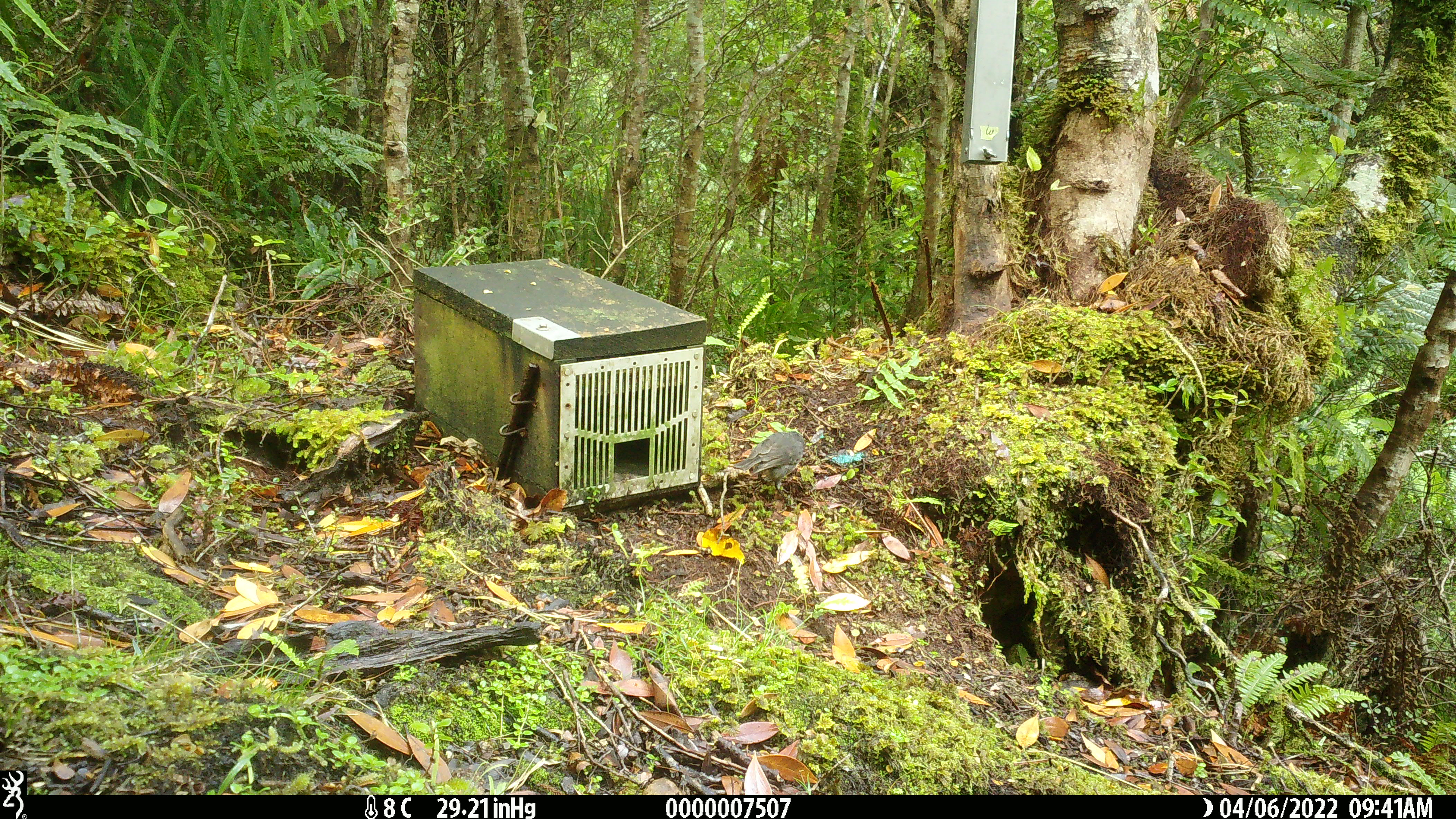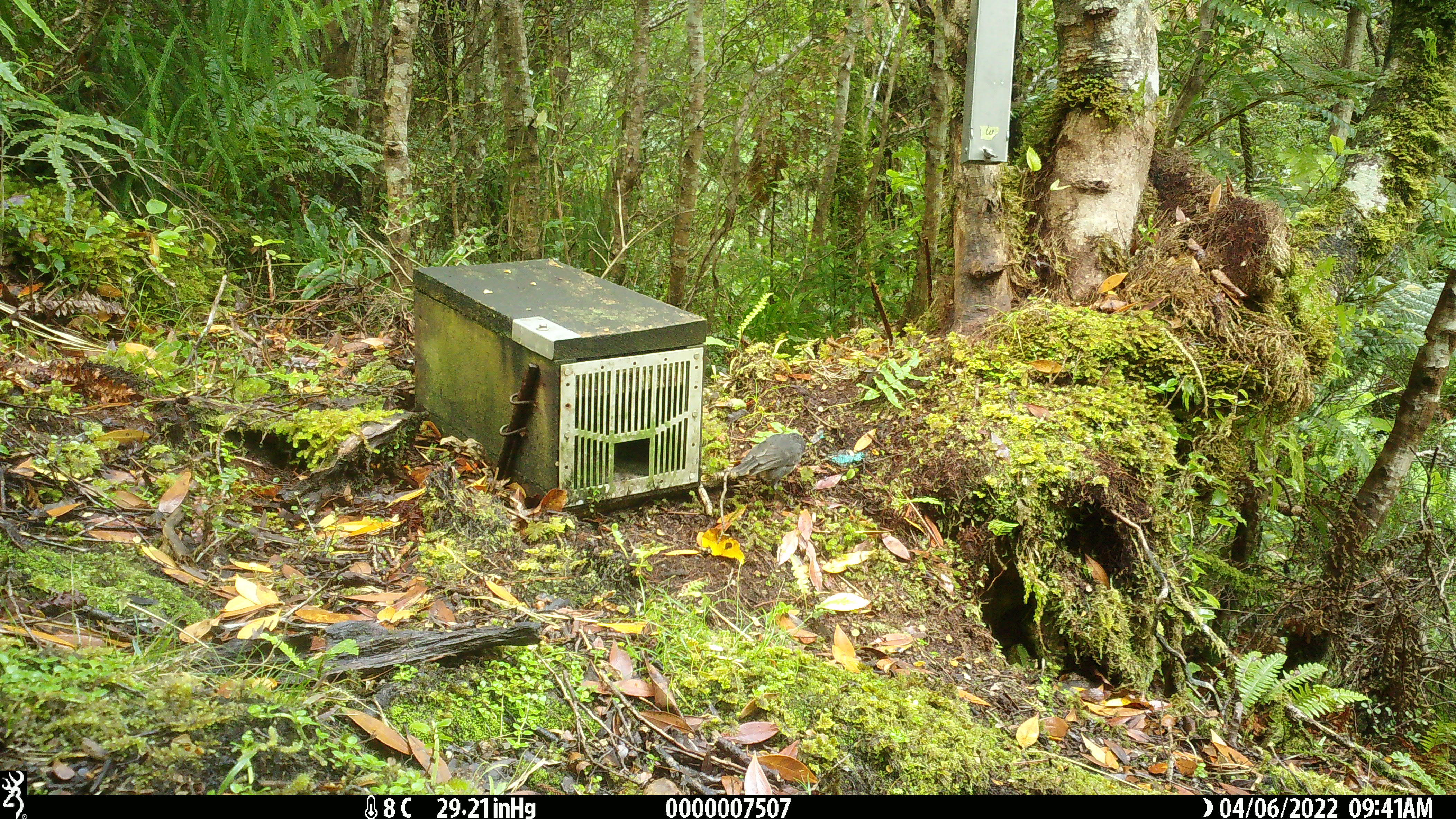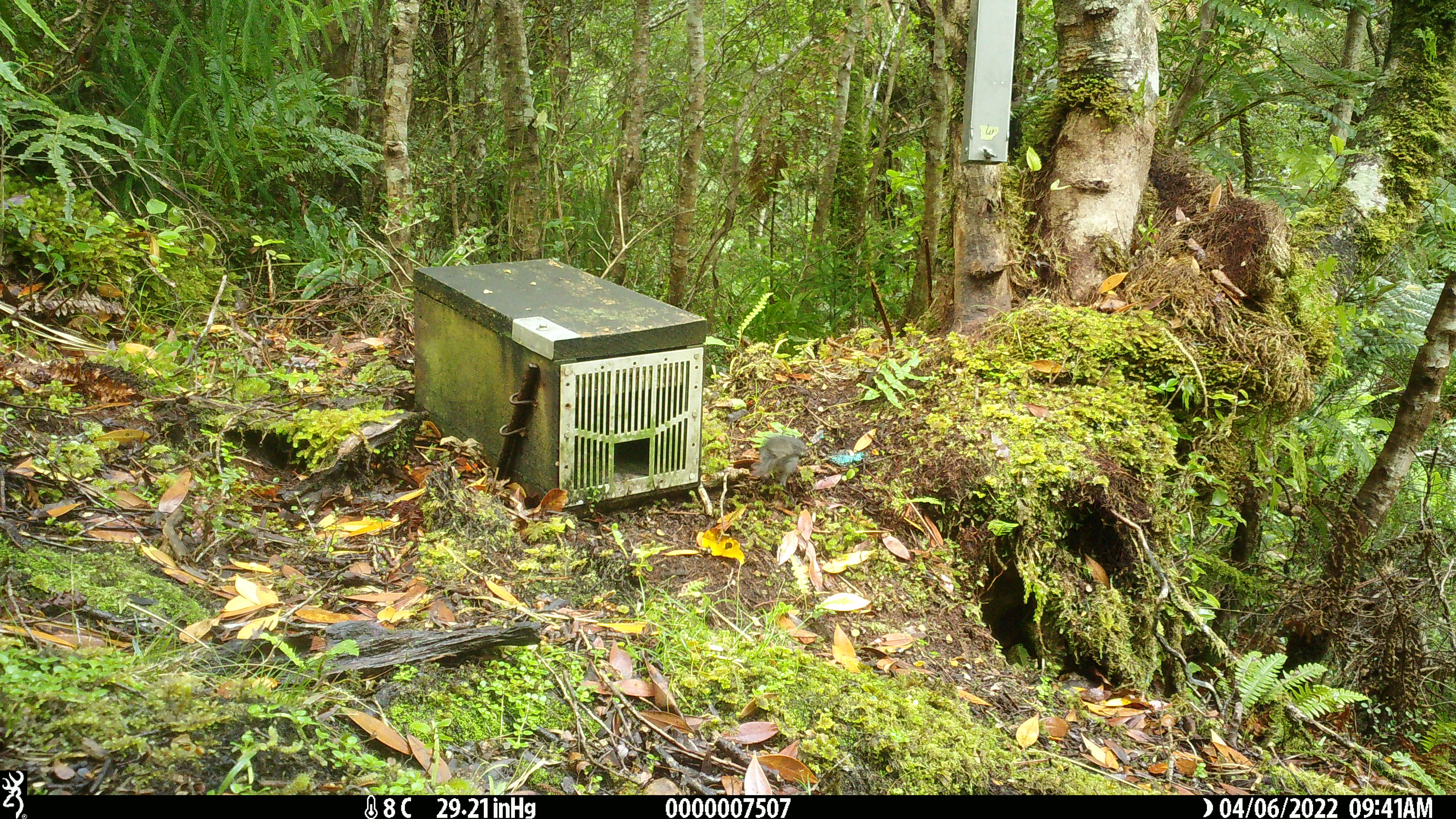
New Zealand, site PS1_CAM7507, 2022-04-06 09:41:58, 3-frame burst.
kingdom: Animalia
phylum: Chordata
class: Aves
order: Passeriformes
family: Petroicidae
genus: Petroica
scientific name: Petroica australis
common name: new zealand robin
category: robin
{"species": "robin (new zealand robin) (Petroica australis)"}